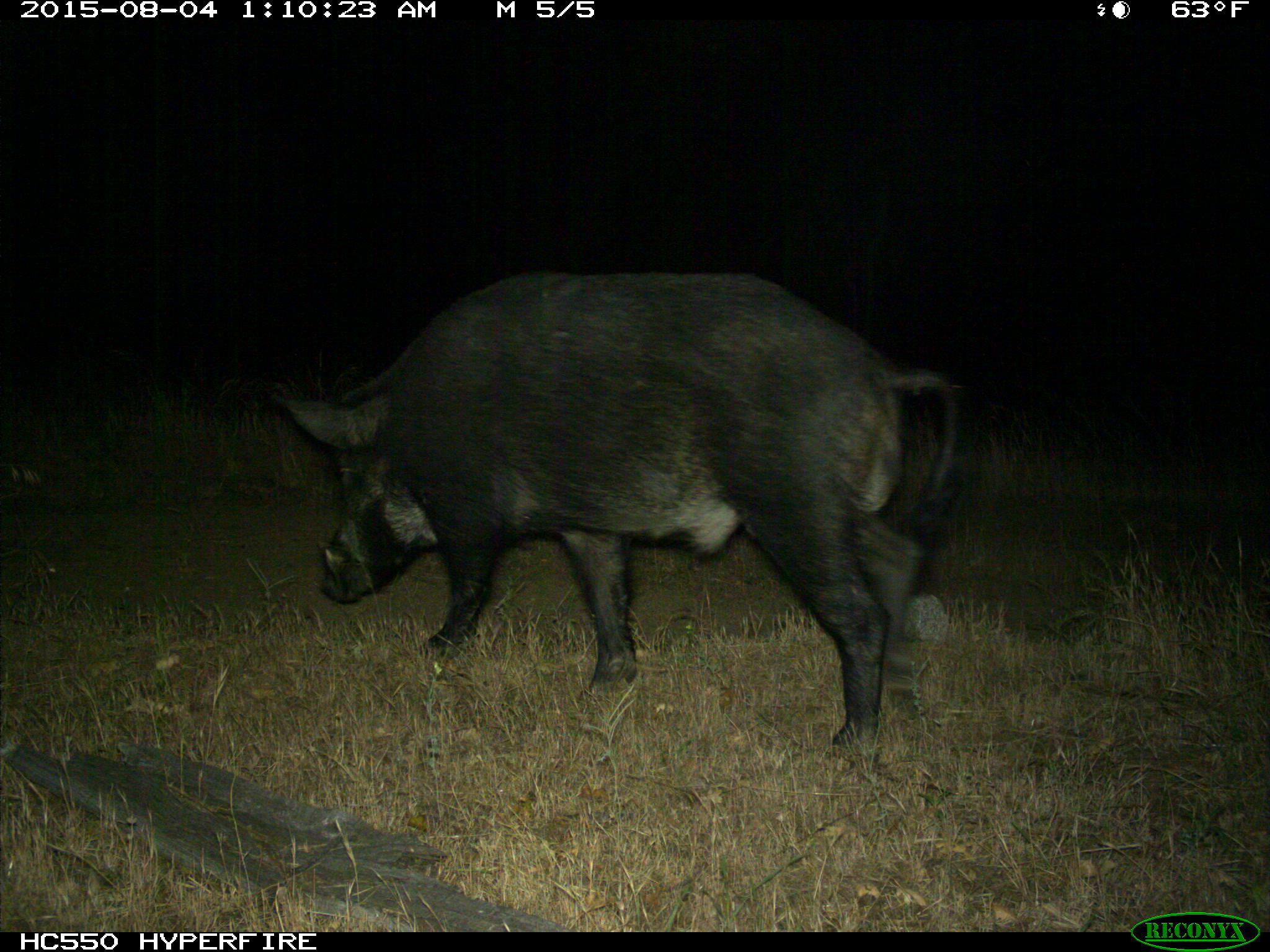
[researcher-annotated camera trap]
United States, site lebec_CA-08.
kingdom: Animalia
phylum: Chordata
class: Mammalia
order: Artiodactyla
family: Suidae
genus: Sus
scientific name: Sus scrofa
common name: wild boar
Sus scrofa (wild boar).